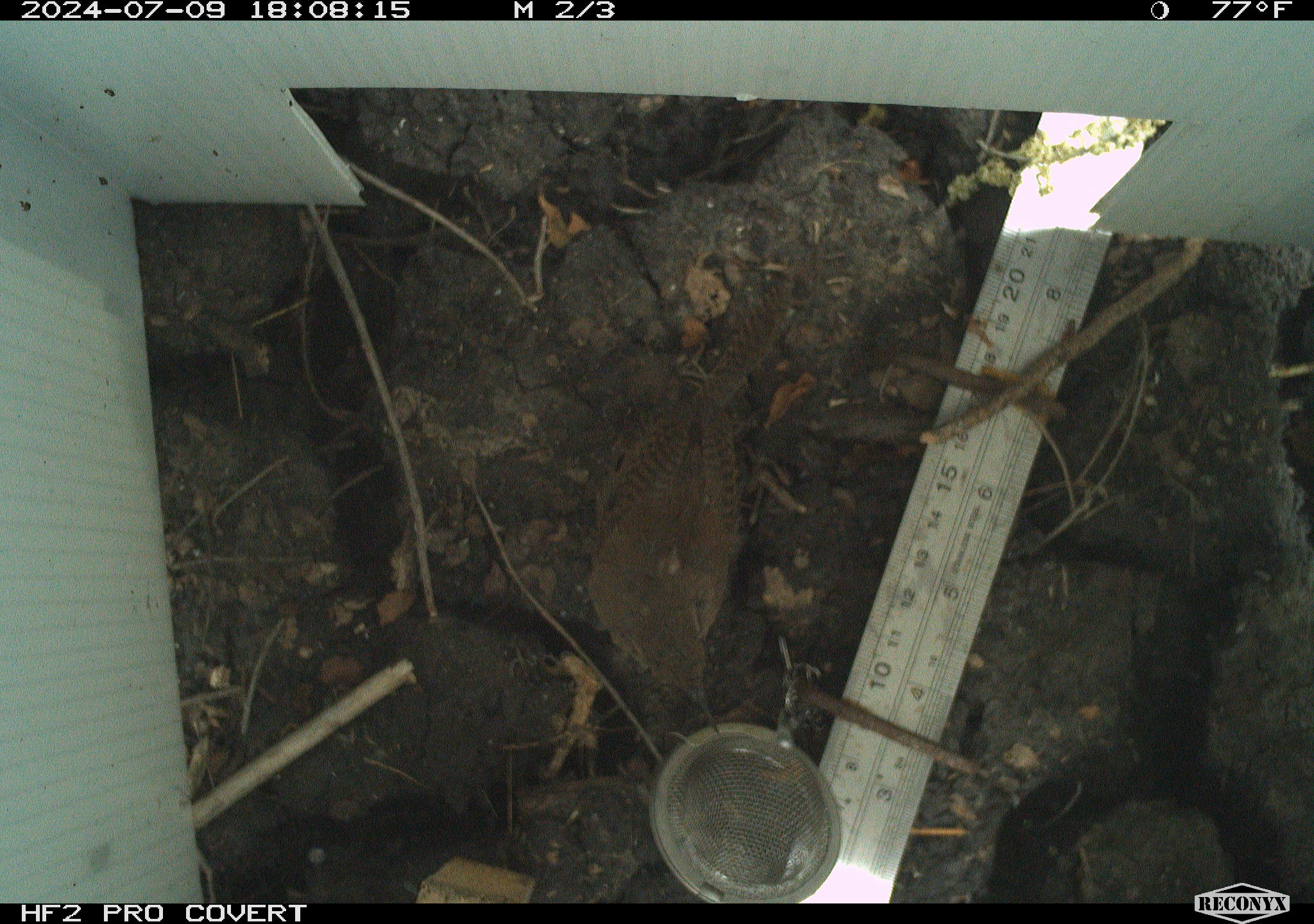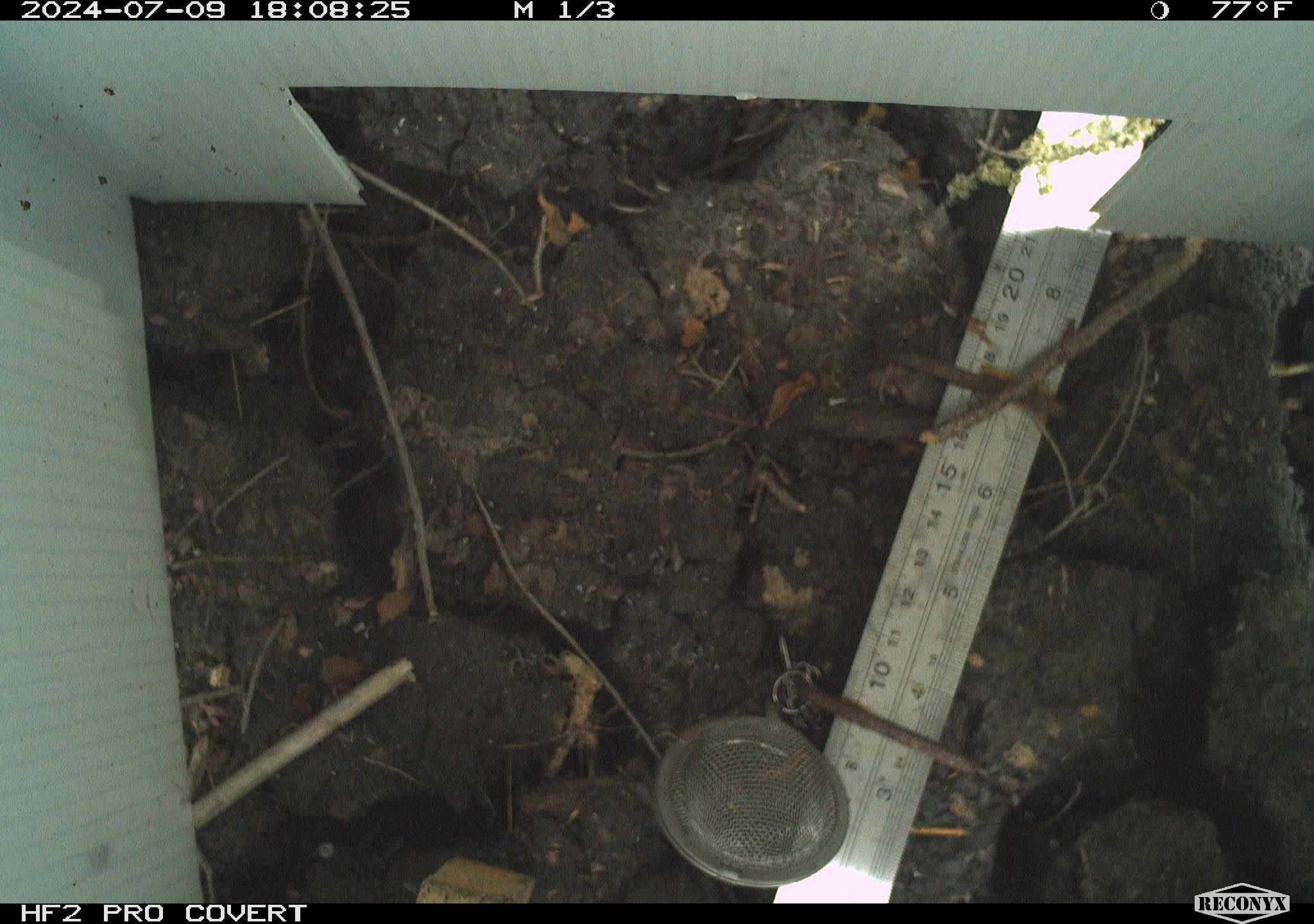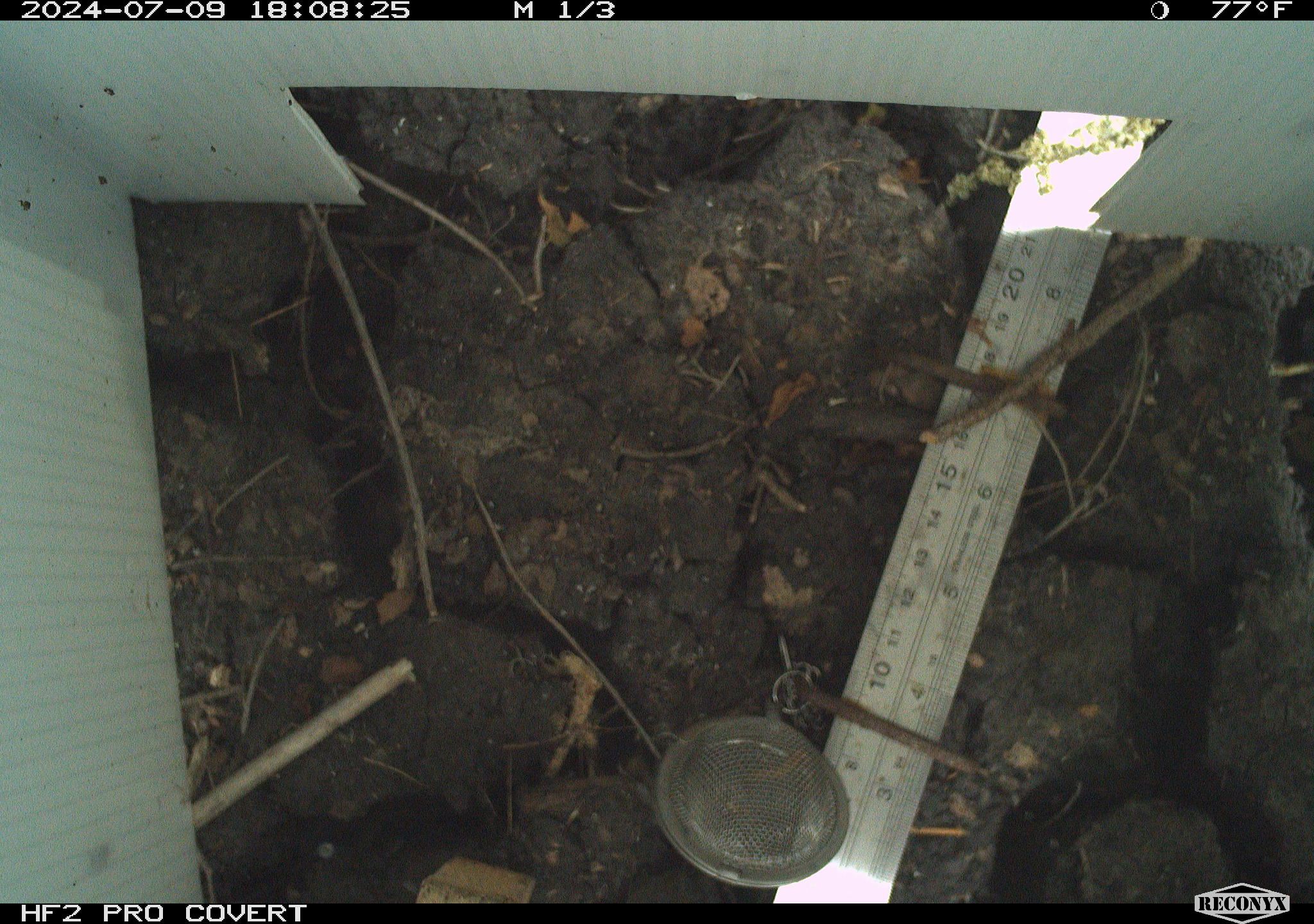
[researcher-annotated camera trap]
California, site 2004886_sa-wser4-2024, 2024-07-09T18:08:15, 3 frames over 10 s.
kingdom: Animalia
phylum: Chordata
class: Aves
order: Passeriformes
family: Troglodytidae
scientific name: Troglodytidae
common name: wren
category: troglodytidae family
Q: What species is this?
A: Troglodytidae family (wren) (Troglodytidae).